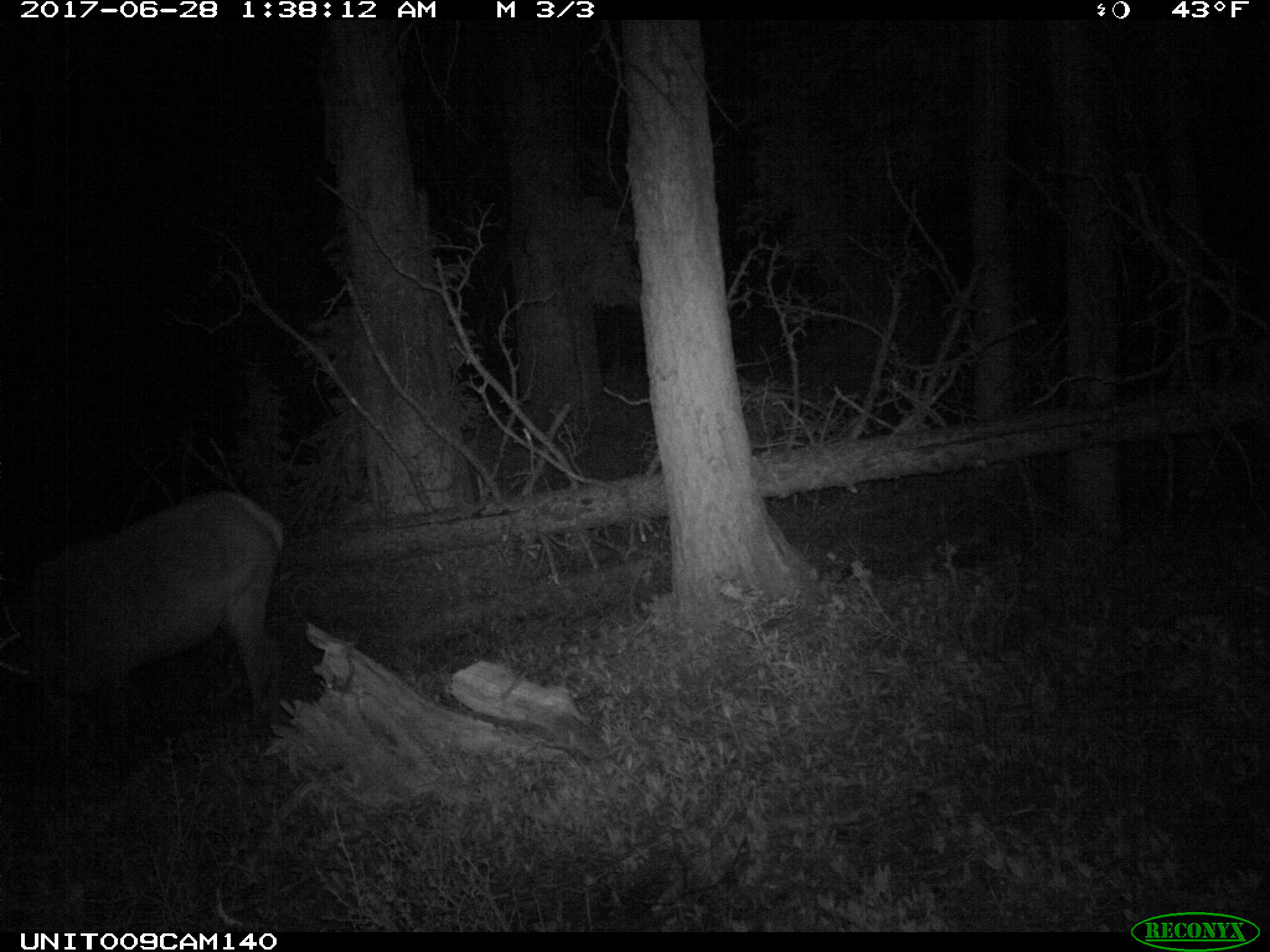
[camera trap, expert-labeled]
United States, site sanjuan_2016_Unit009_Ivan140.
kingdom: Animalia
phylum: Chordata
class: Mammalia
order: Artiodactyla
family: Cervidae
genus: Cervus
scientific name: Cervus elaphus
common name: red deer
Cervus elaphus (red deer).